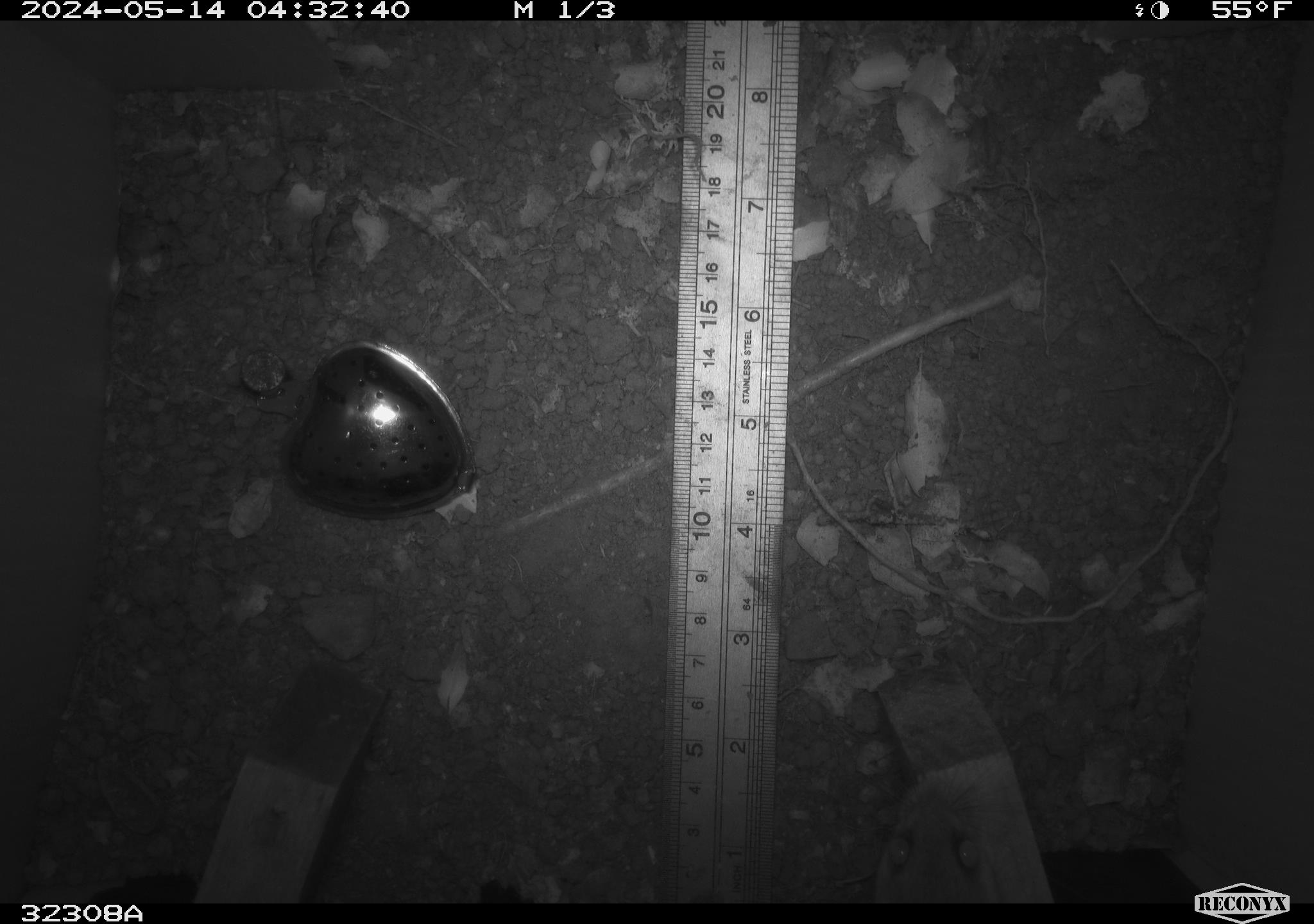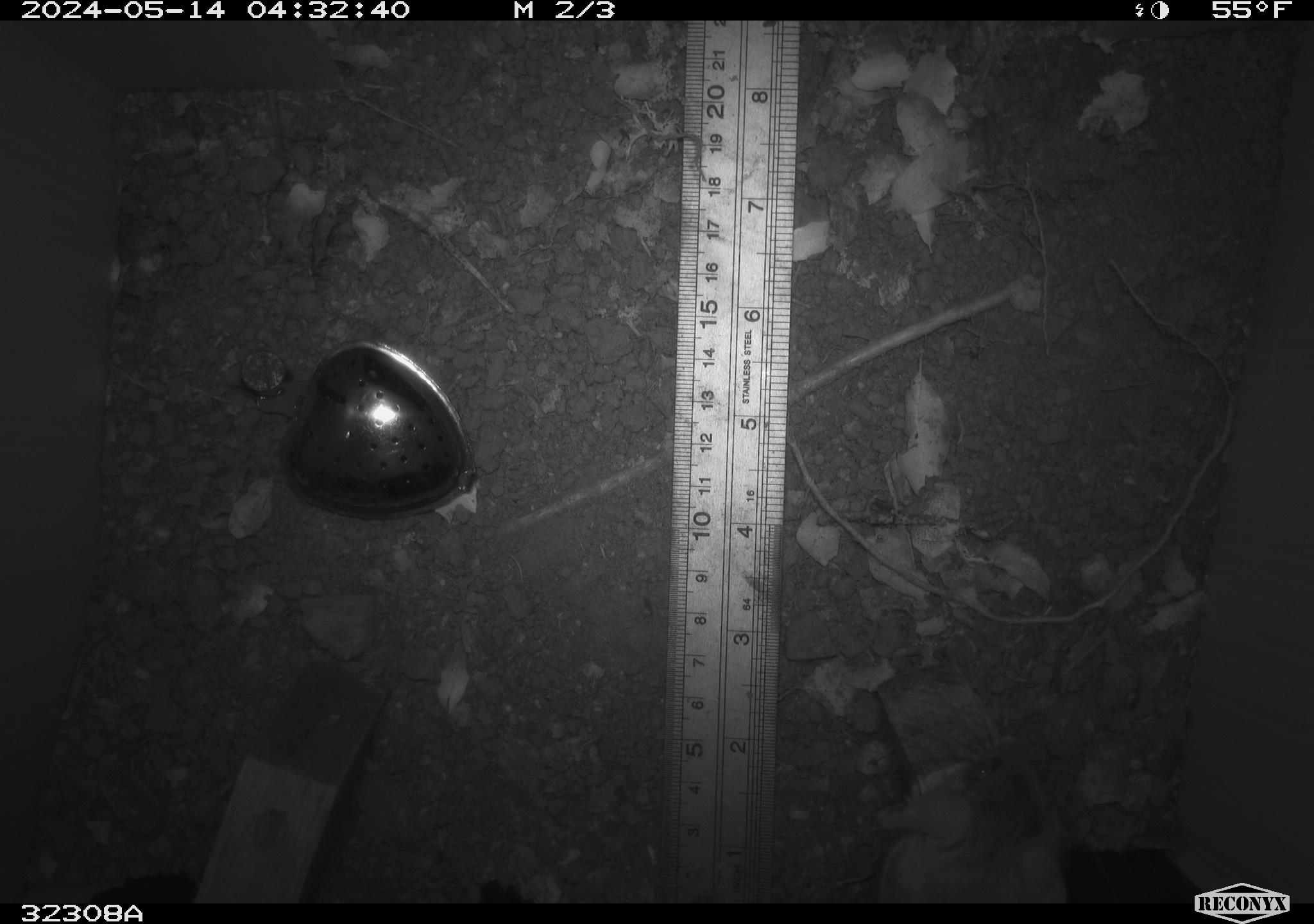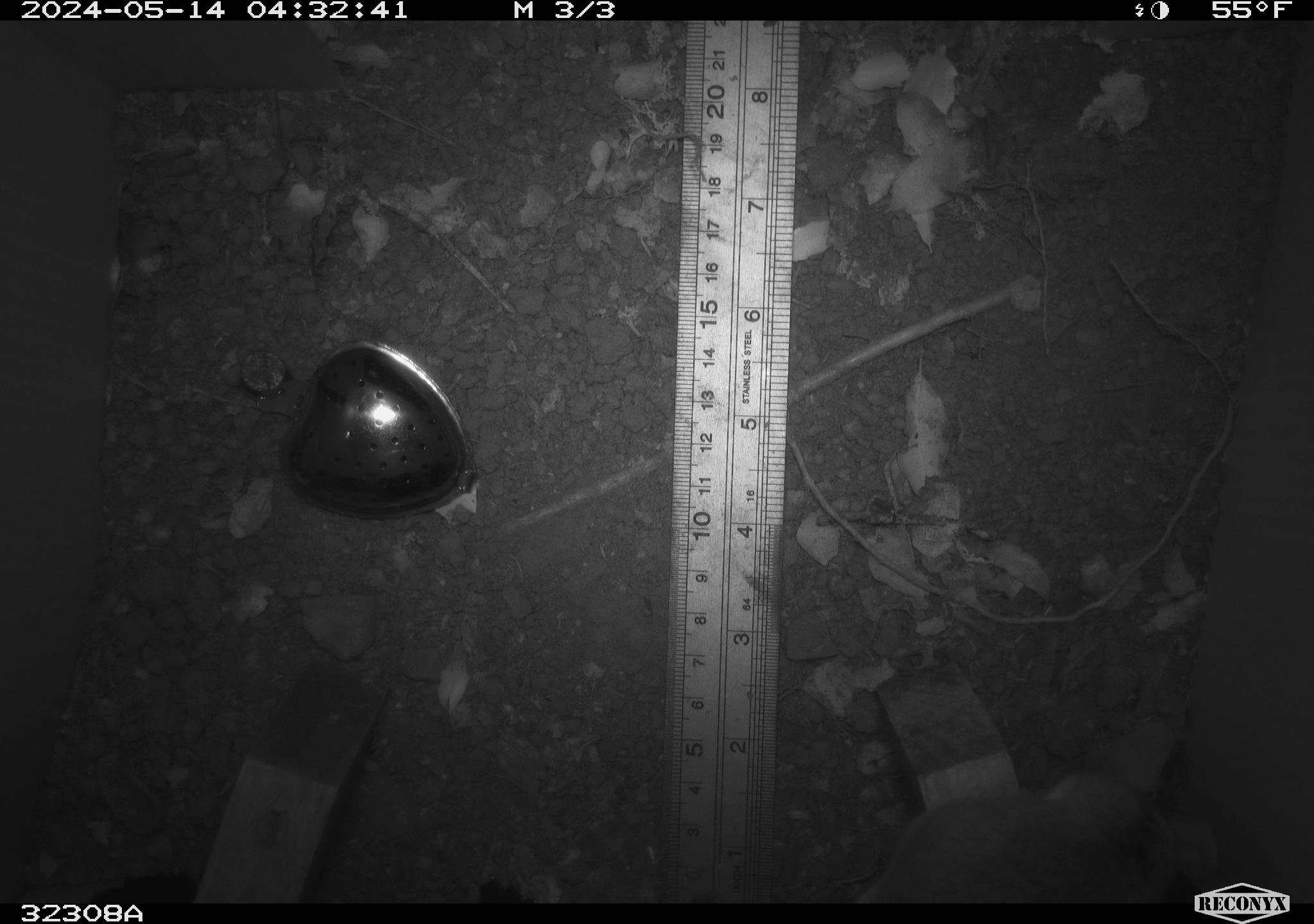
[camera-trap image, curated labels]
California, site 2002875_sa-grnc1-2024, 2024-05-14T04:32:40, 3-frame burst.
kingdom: Animalia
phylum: Chordata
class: Mammalia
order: Rodentia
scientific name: Rodentia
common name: rodent